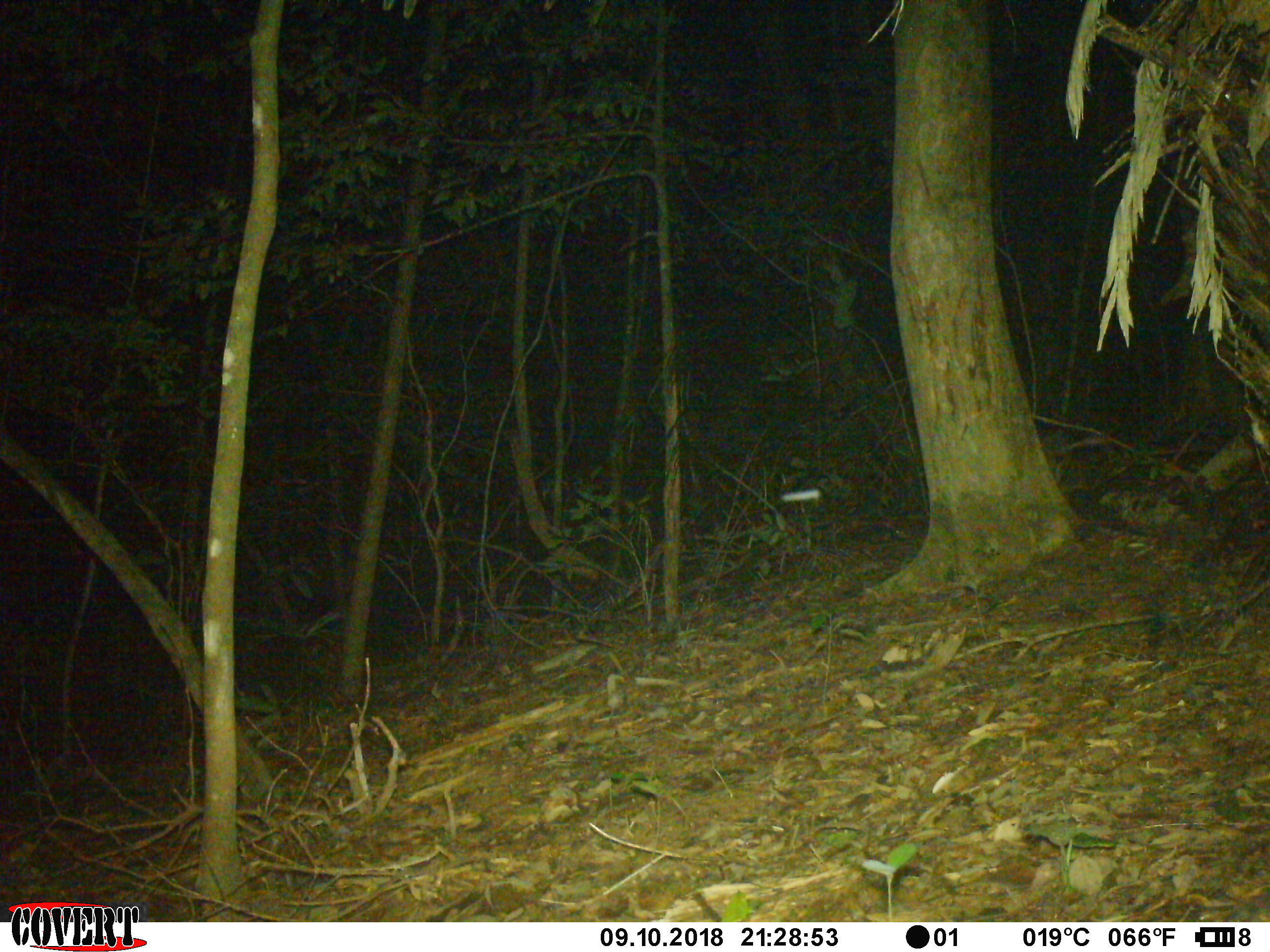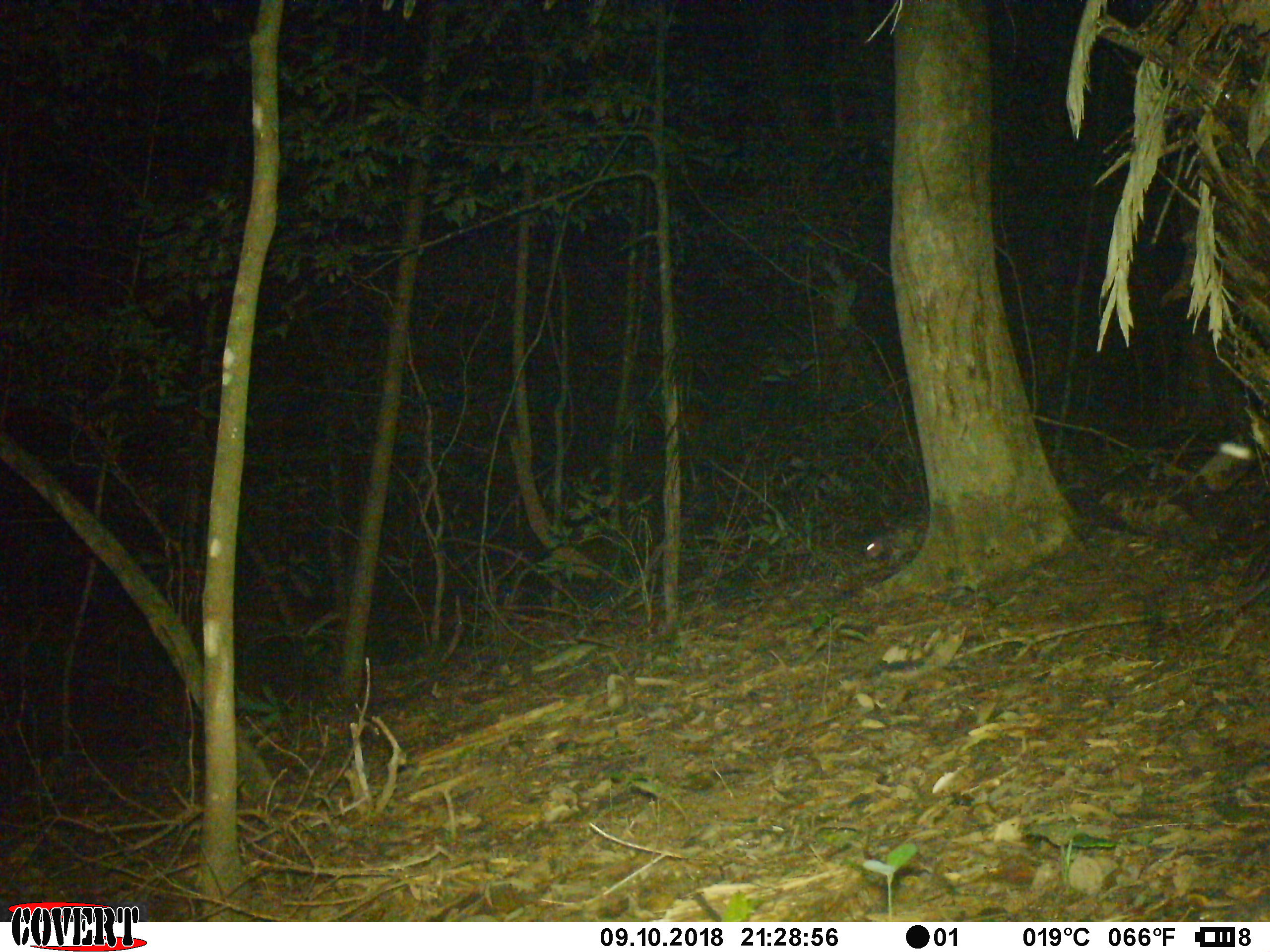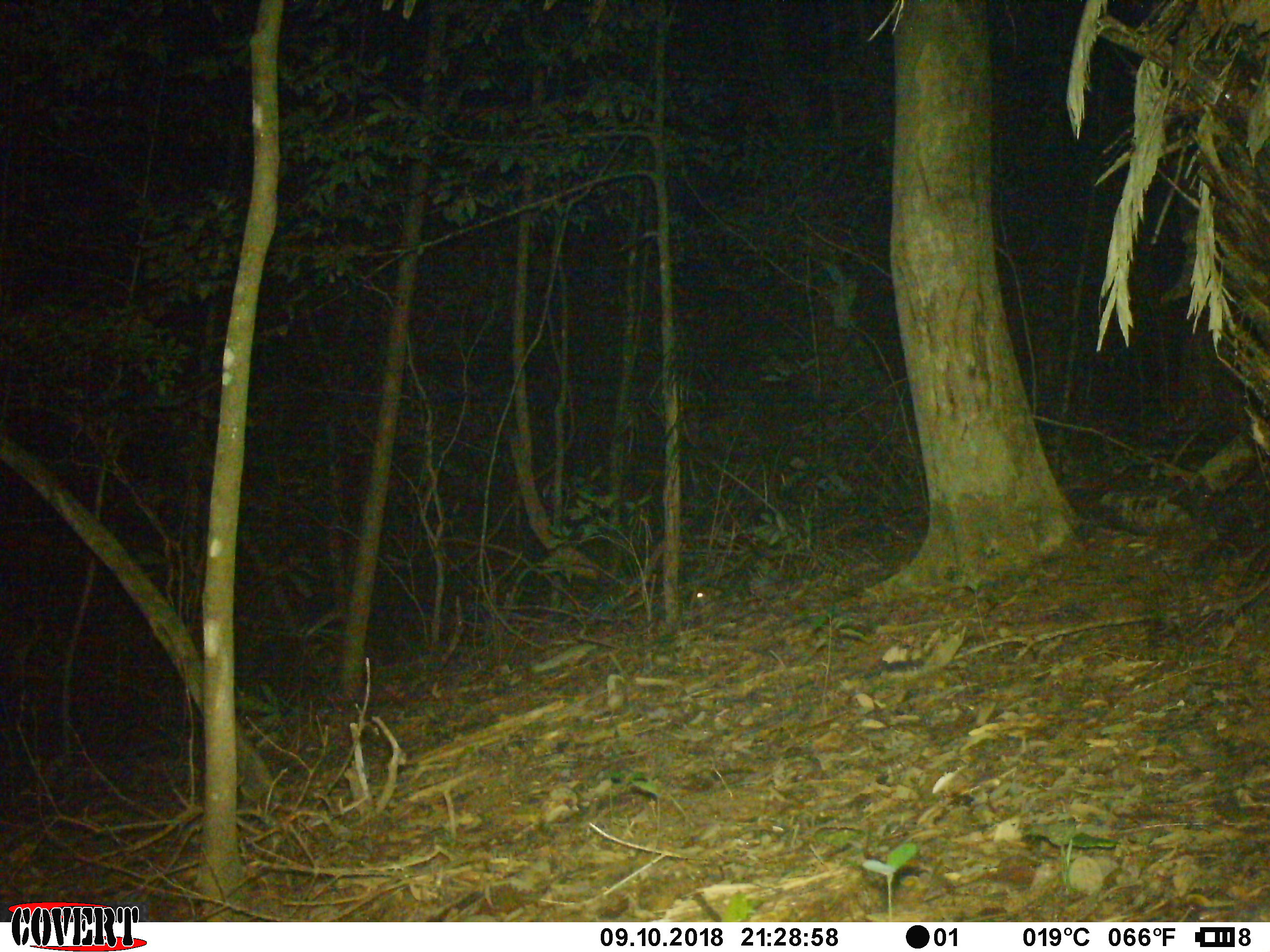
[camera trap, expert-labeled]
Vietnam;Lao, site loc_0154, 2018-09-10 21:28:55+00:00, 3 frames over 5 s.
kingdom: Animalia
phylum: Chordata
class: Mammalia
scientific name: Mammalia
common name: mammal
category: unidentified small mammal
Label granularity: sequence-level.